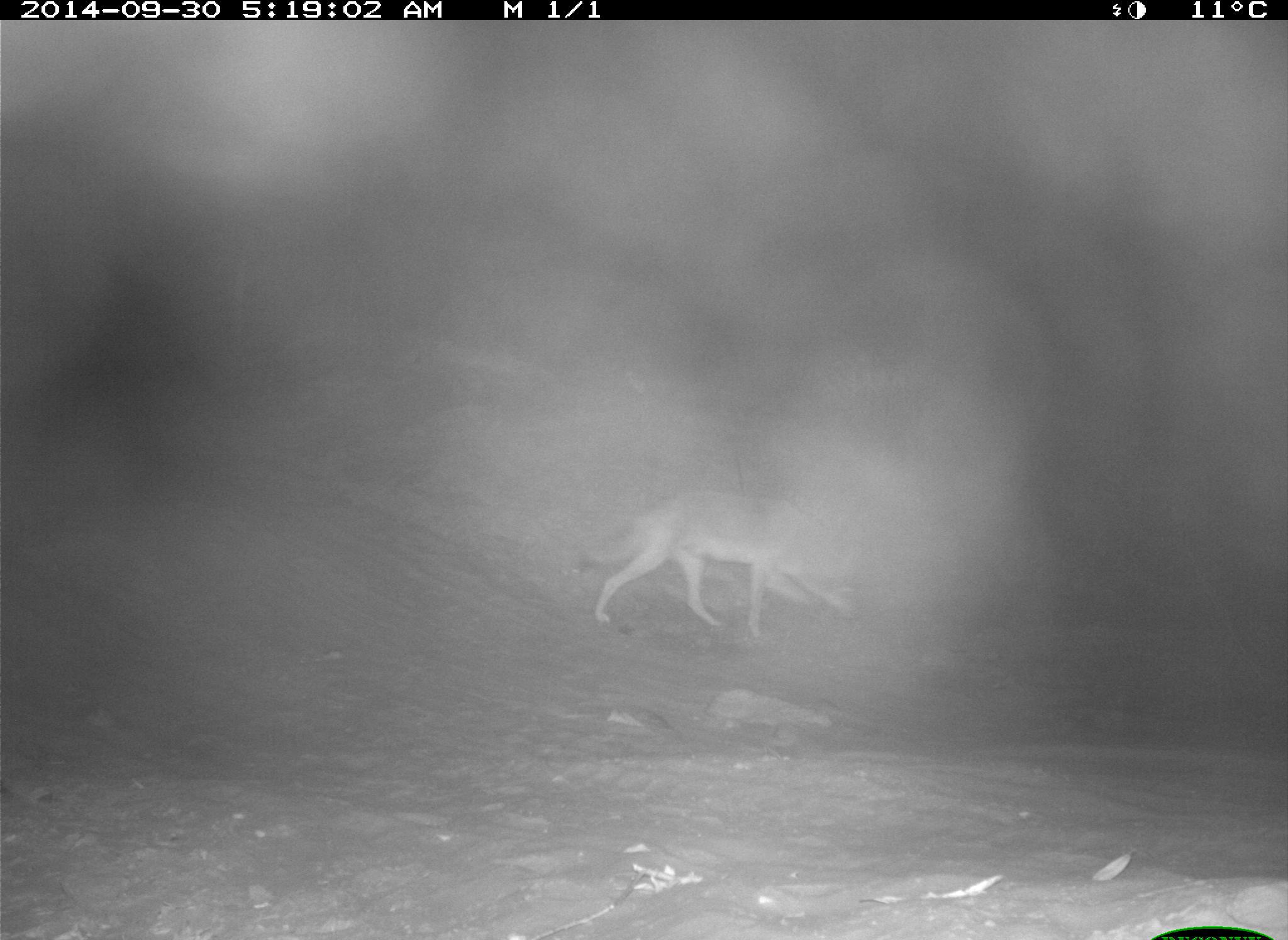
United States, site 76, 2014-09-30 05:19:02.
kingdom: Animalia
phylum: Chordata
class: Mammalia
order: Carnivora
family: Canidae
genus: Canis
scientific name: Canis latrans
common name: coyote